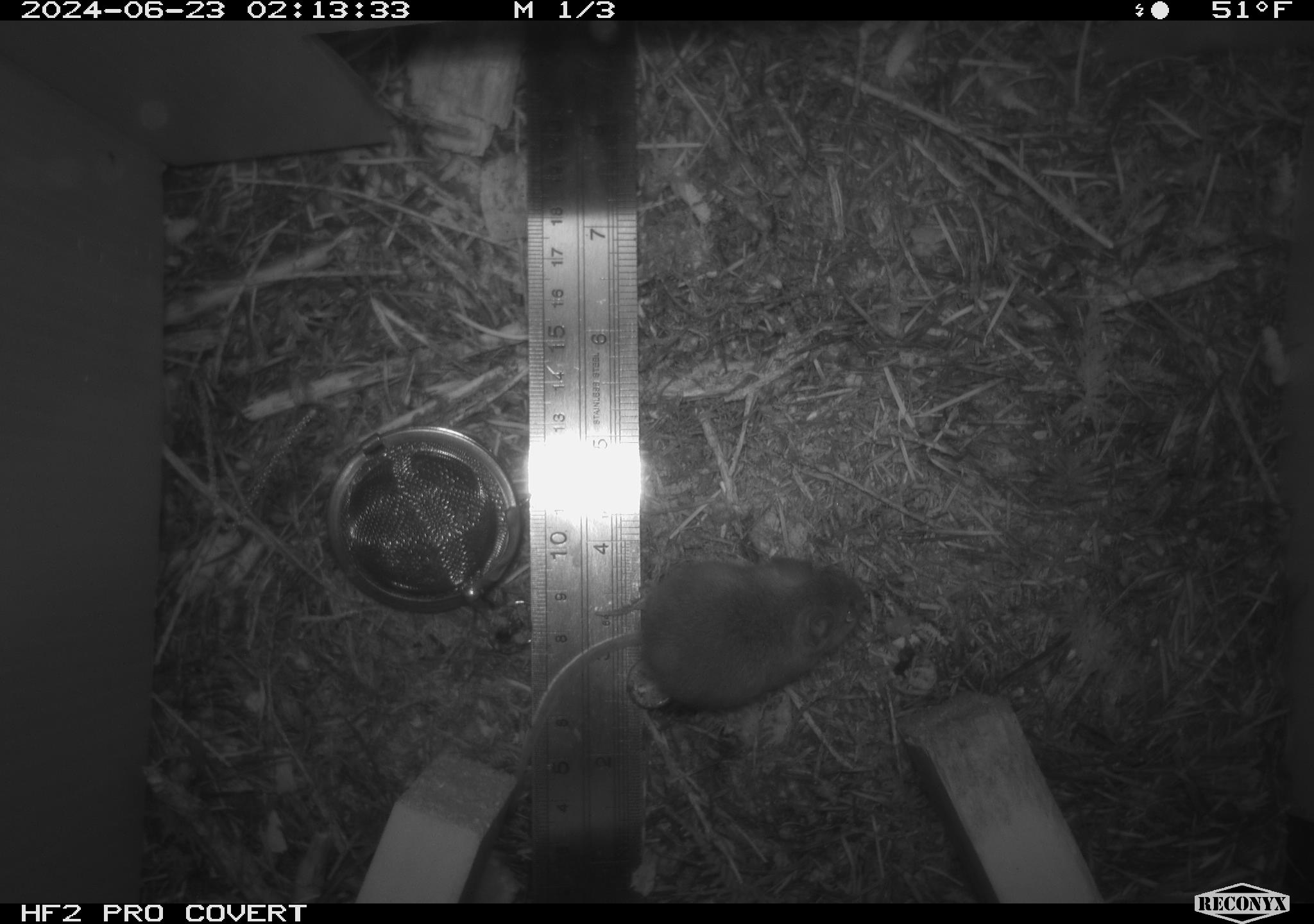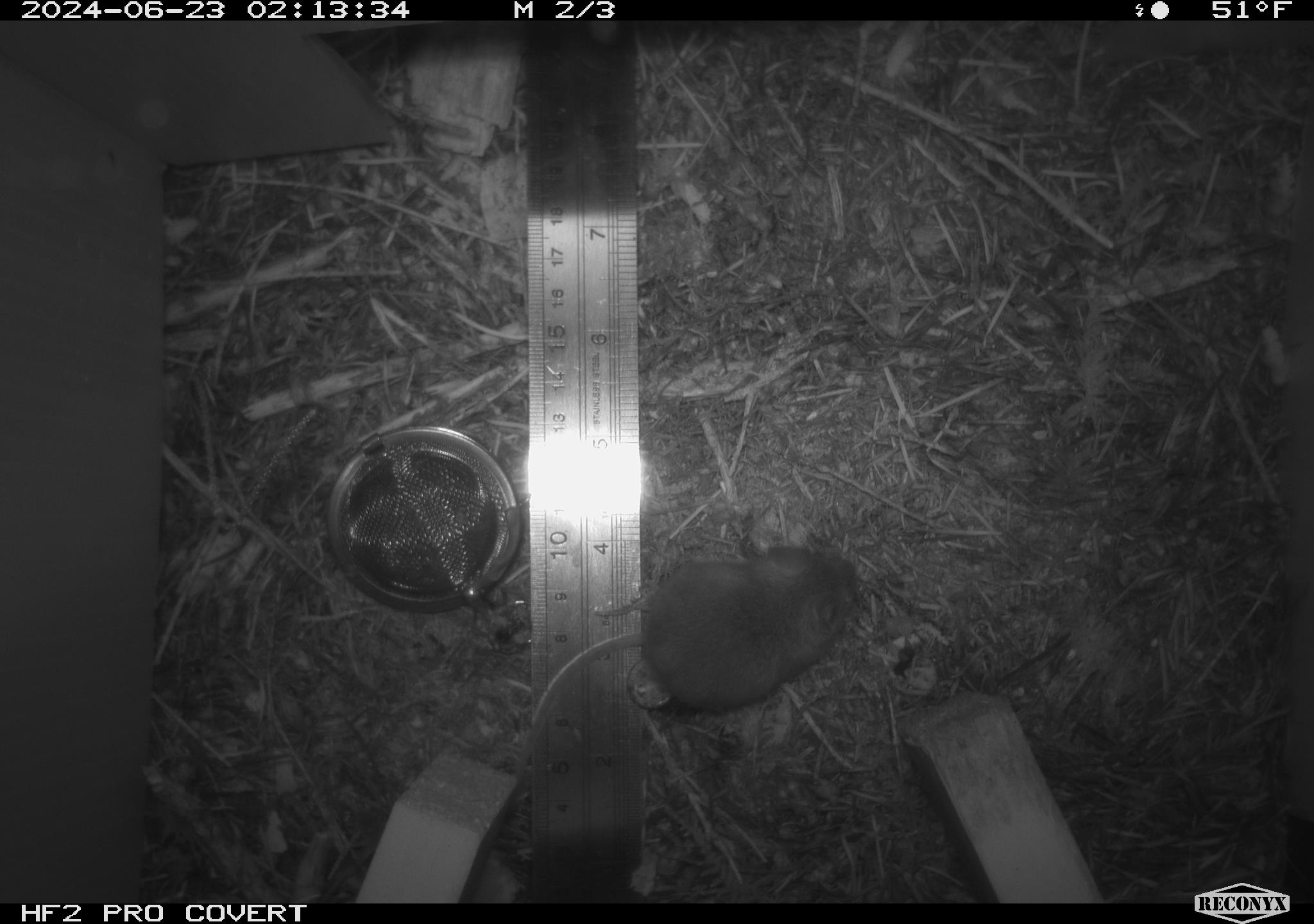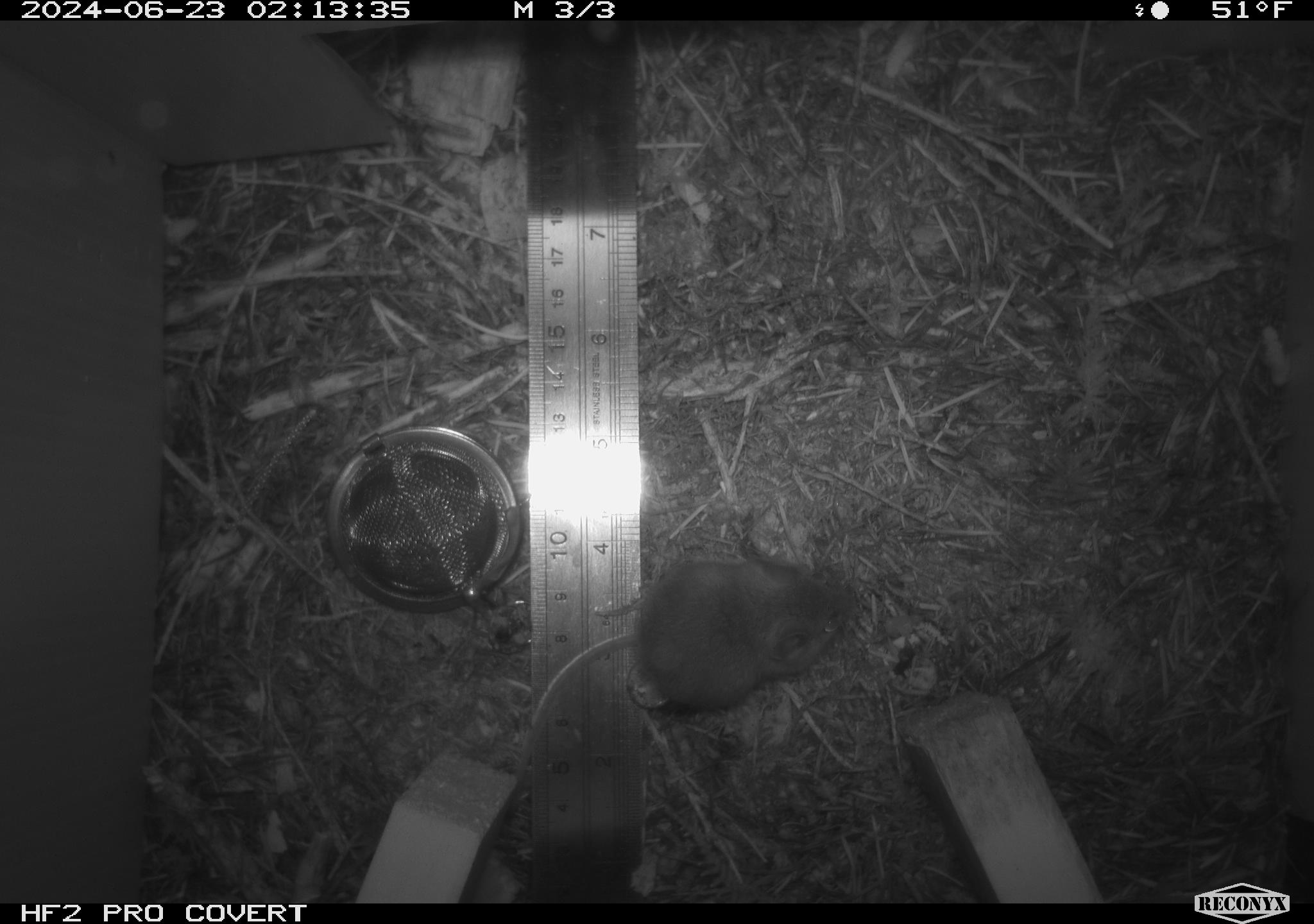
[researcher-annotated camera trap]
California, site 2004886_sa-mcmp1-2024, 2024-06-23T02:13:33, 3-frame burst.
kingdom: Animalia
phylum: Chordata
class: Mammalia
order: Rodentia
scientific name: Rodentia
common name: mouse species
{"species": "mouse species (Rodentia)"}